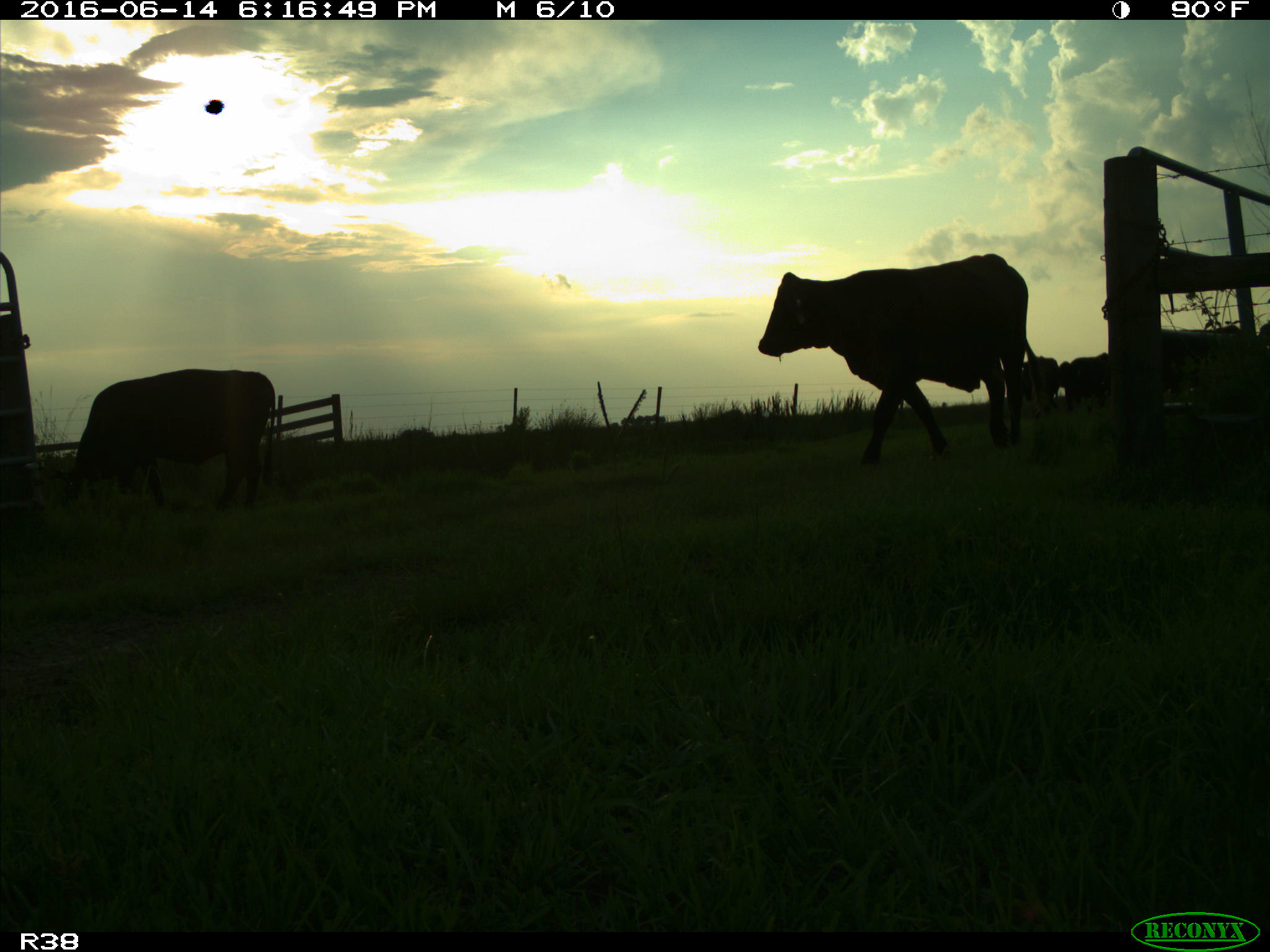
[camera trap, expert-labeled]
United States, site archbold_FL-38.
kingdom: Animalia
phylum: Chordata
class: Mammalia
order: Artiodactyla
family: Bovidae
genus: Bos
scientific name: Bos taurus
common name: domestic cow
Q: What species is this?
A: Bos taurus (domestic cow).